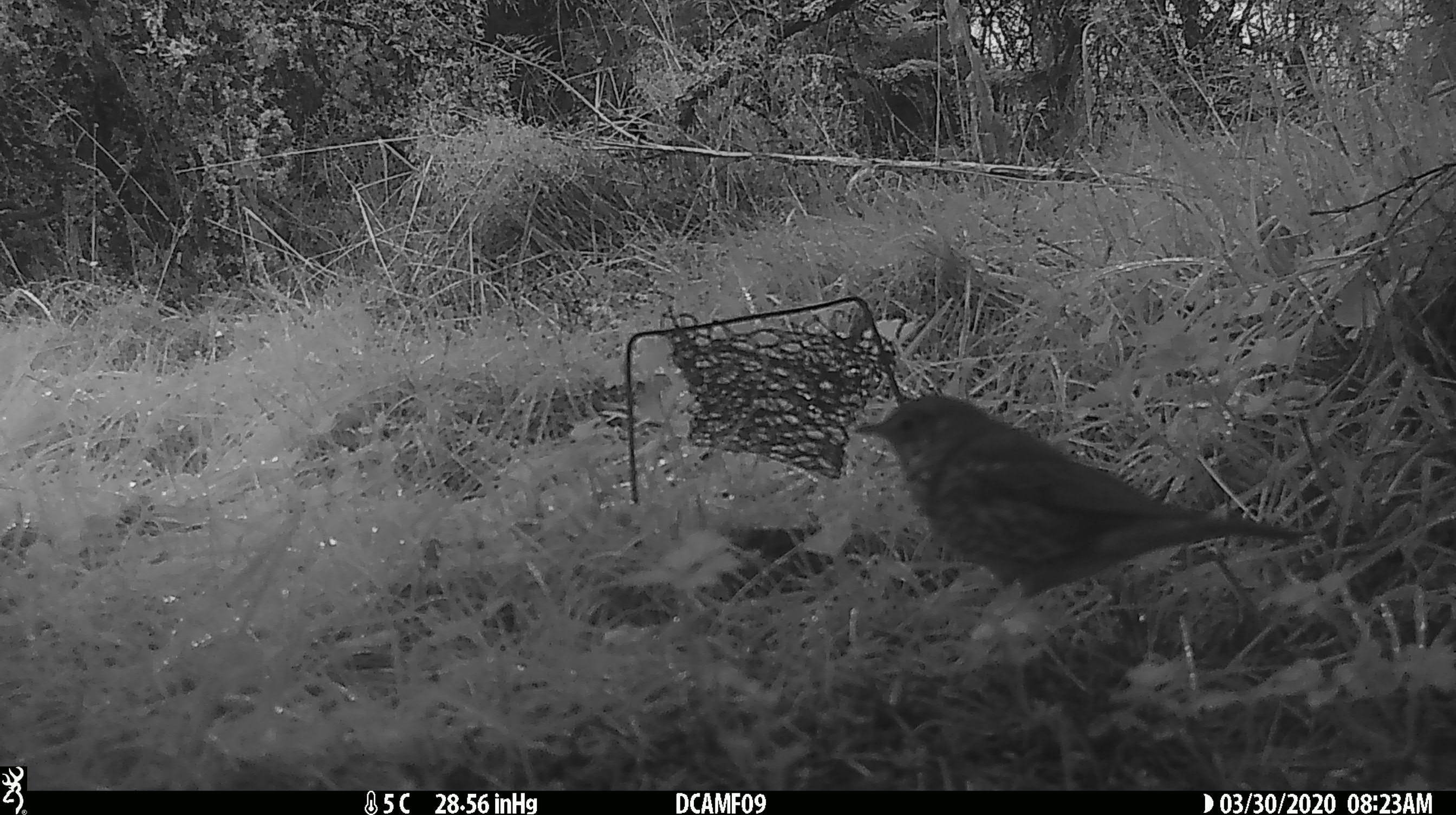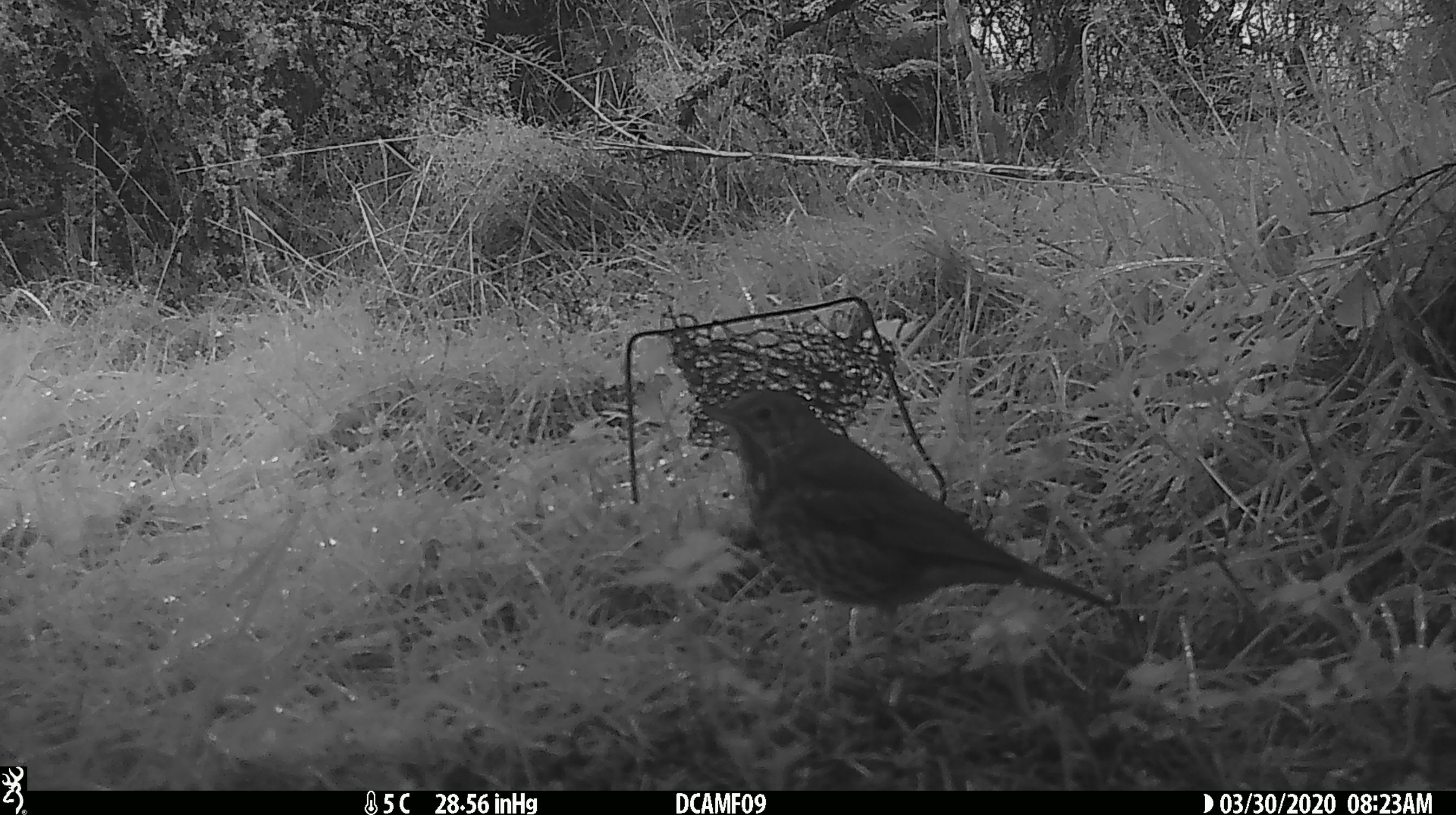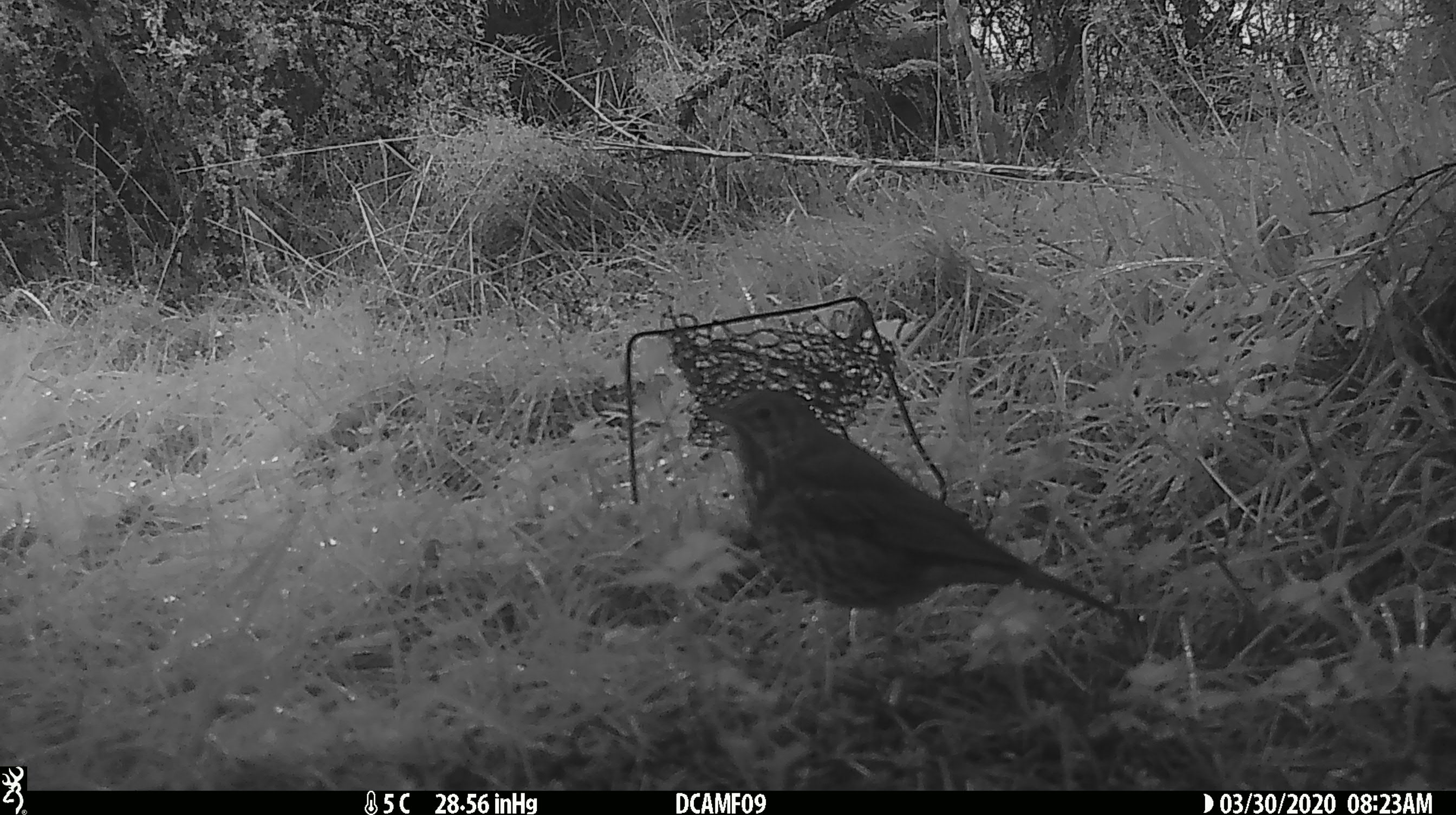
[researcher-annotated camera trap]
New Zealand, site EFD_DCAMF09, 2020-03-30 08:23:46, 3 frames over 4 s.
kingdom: Animalia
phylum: Chordata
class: Aves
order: Passeriformes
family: Turdidae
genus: Turdus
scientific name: Turdus philomelos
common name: song thrush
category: thrush